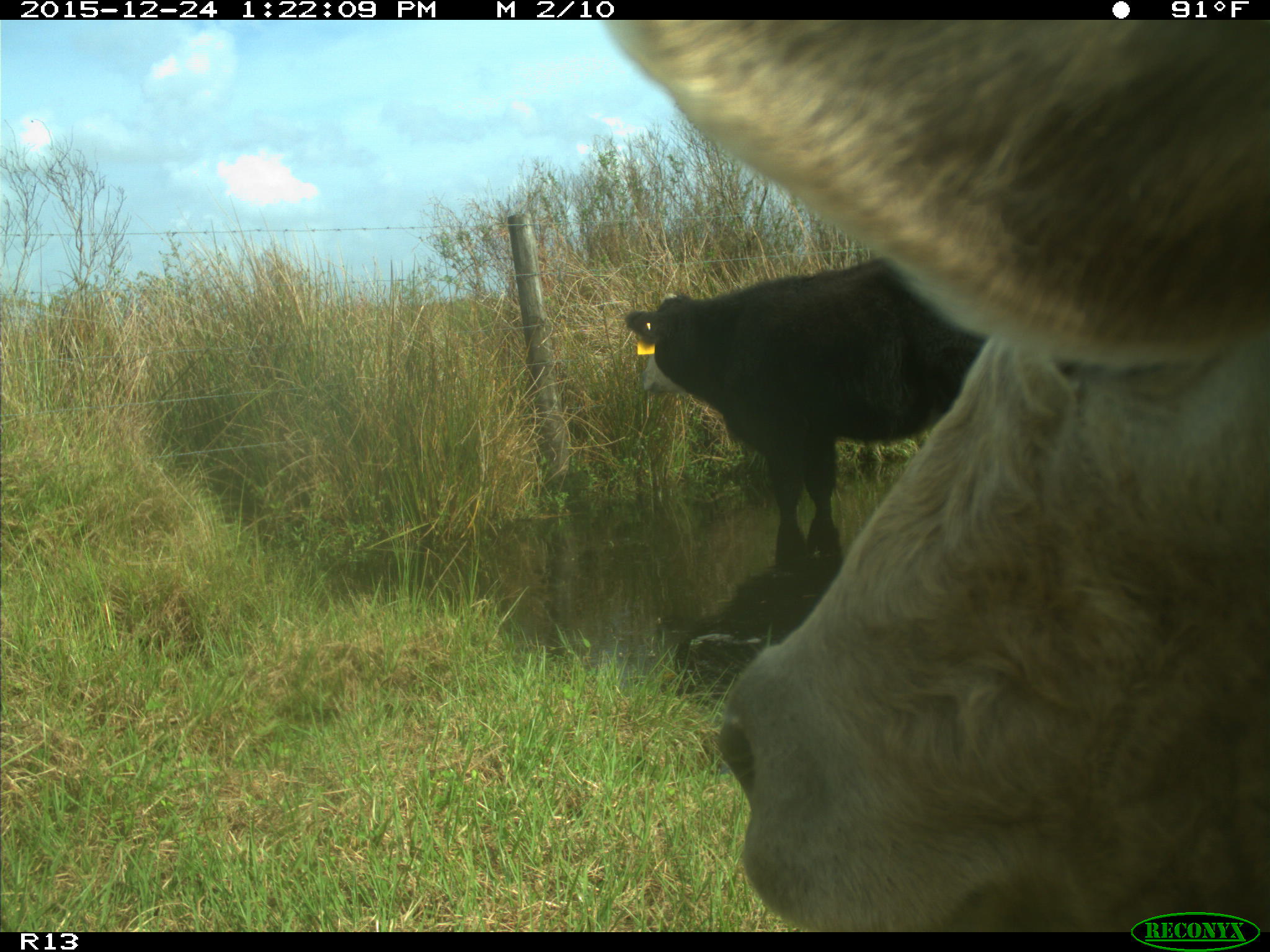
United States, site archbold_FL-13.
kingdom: Animalia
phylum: Chordata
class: Mammalia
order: Artiodactyla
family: Bovidae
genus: Bos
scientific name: Bos taurus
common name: domestic cow